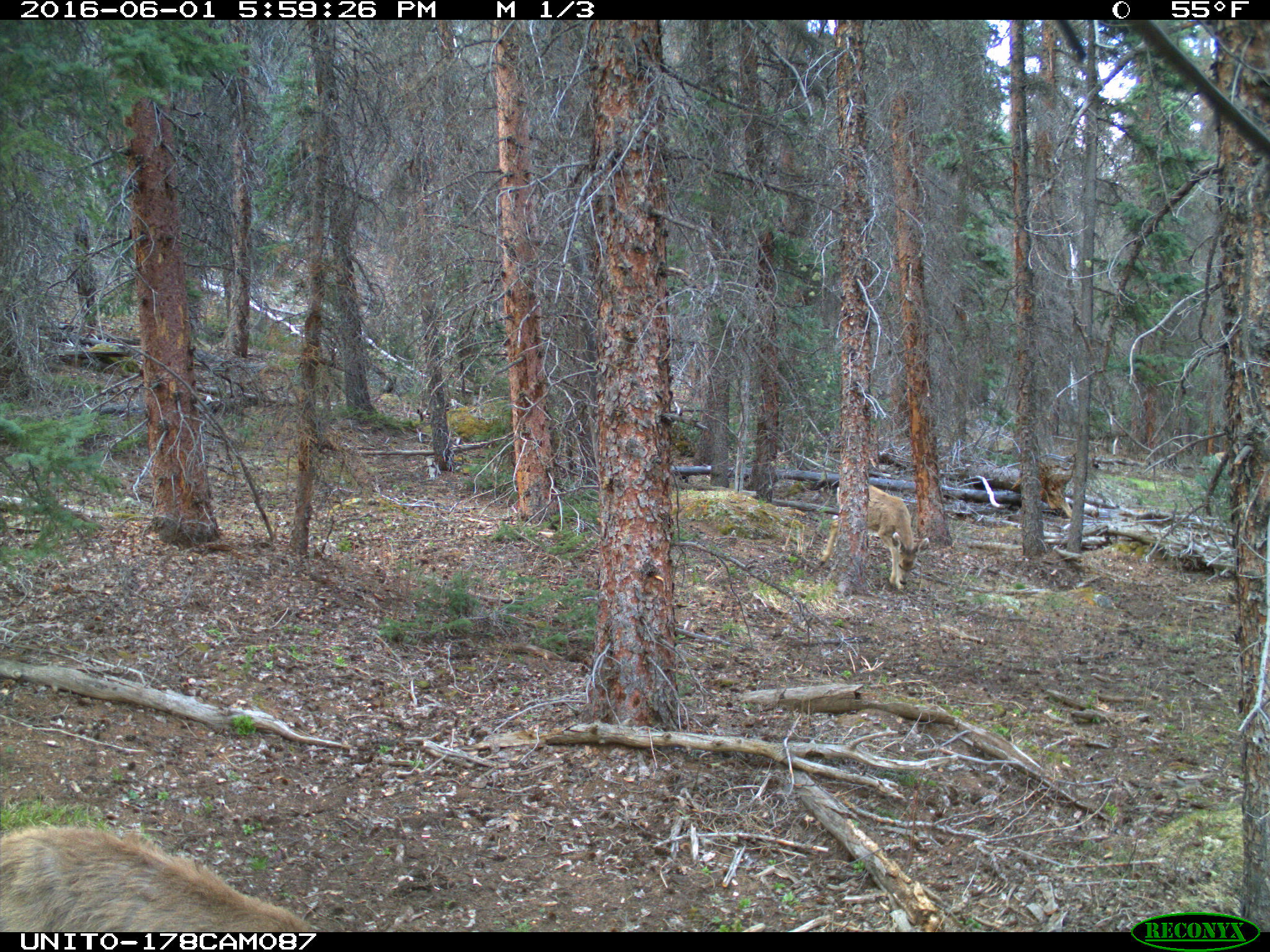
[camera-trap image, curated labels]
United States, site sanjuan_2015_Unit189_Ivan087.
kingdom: Animalia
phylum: Chordata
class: Mammalia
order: Artiodactyla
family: Cervidae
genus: Odocoileus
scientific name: Odocoileus hemionus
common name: mule deer